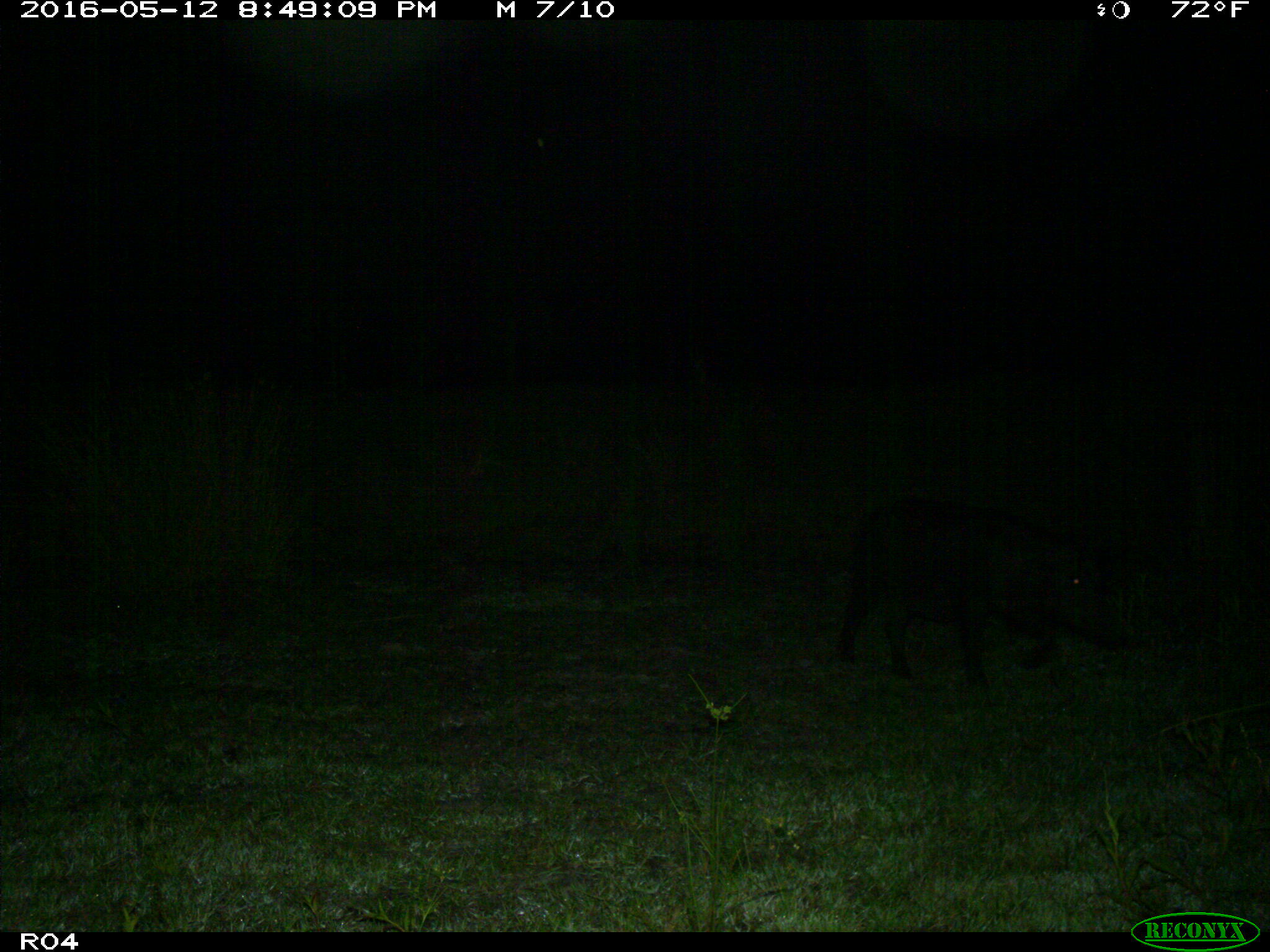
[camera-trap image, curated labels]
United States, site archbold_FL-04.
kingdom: Animalia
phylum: Chordata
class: Mammalia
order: Artiodactyla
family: Suidae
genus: Sus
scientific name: Sus scrofa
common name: wild boar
Sus scrofa (wild boar).